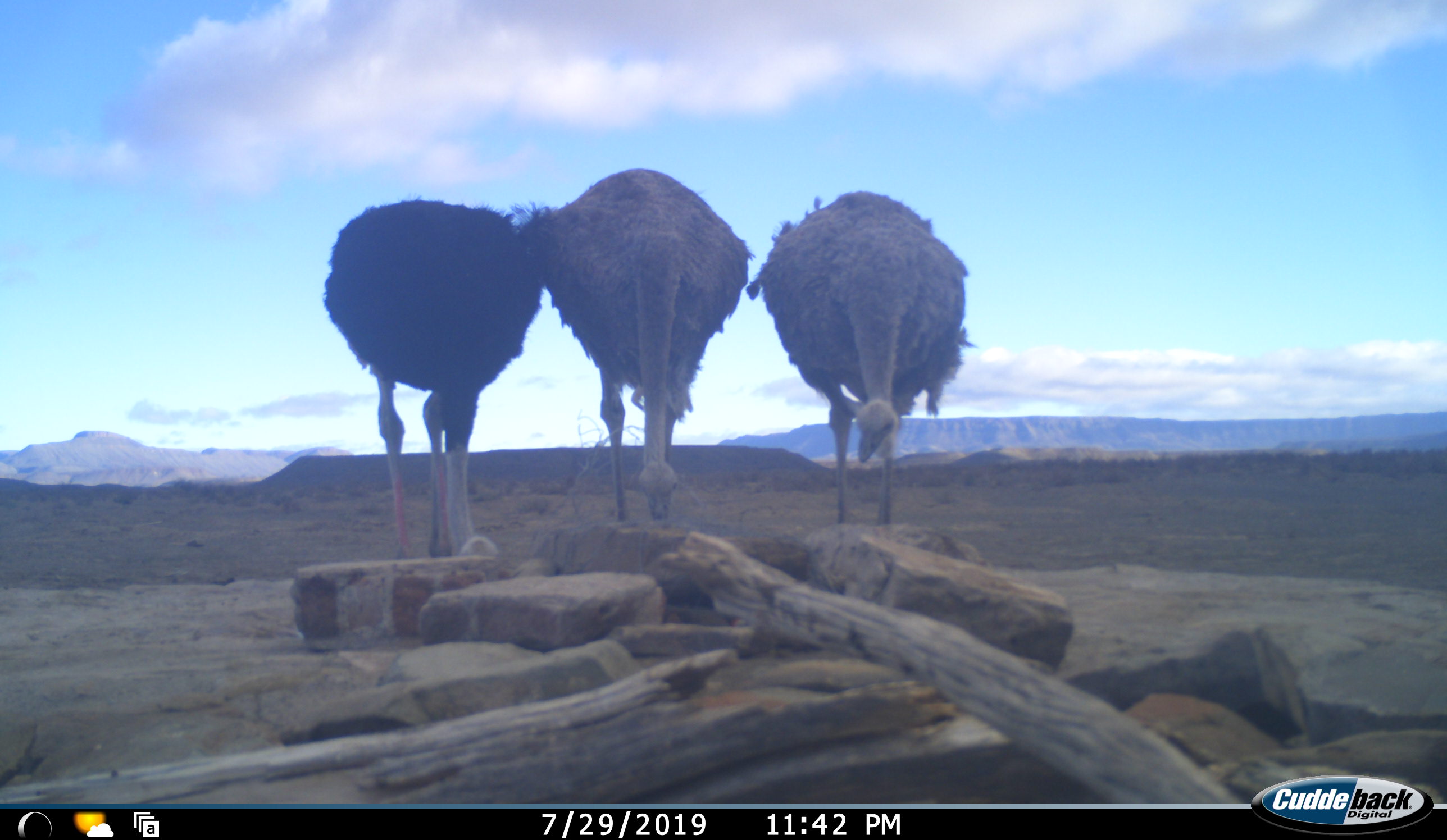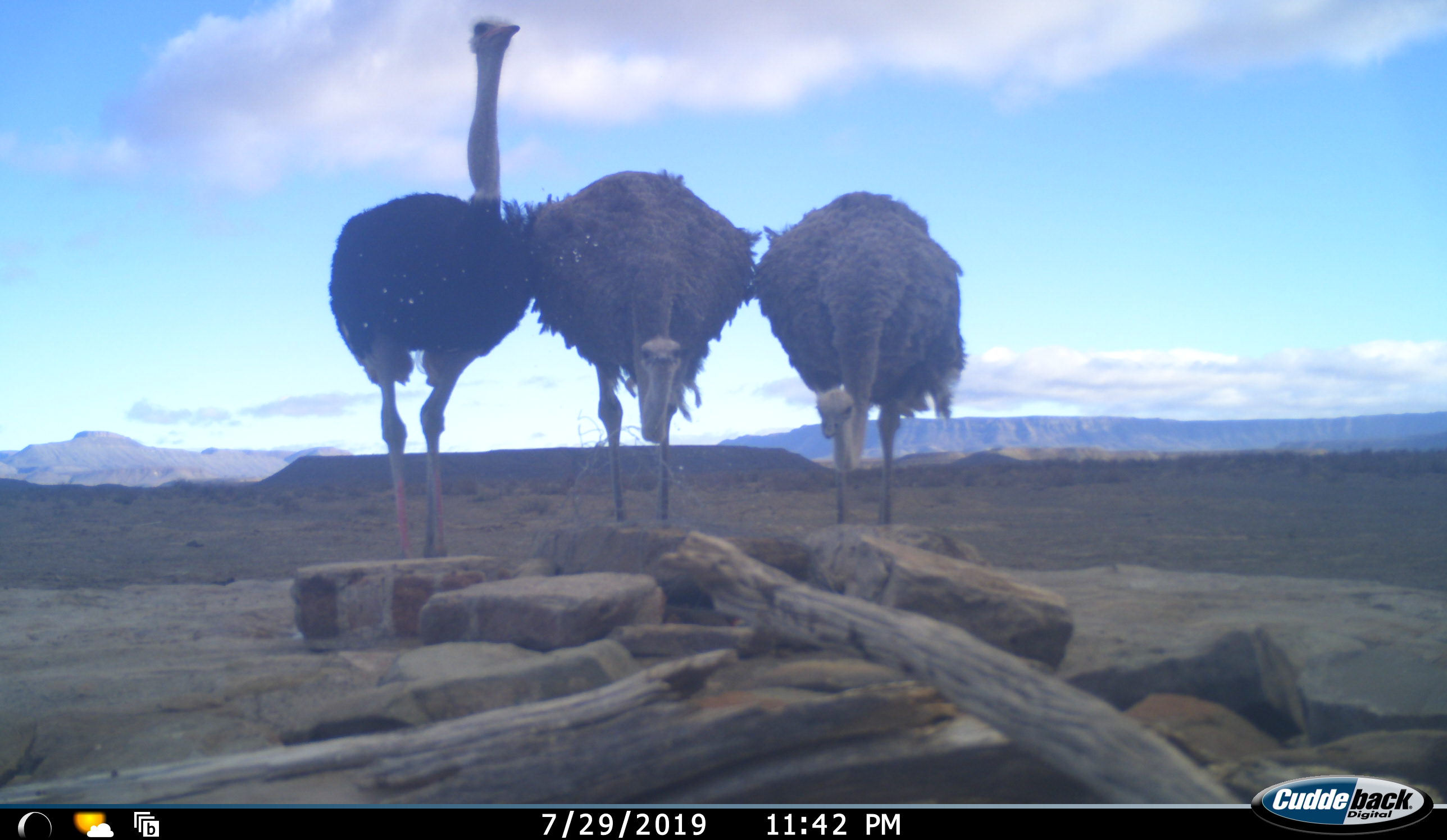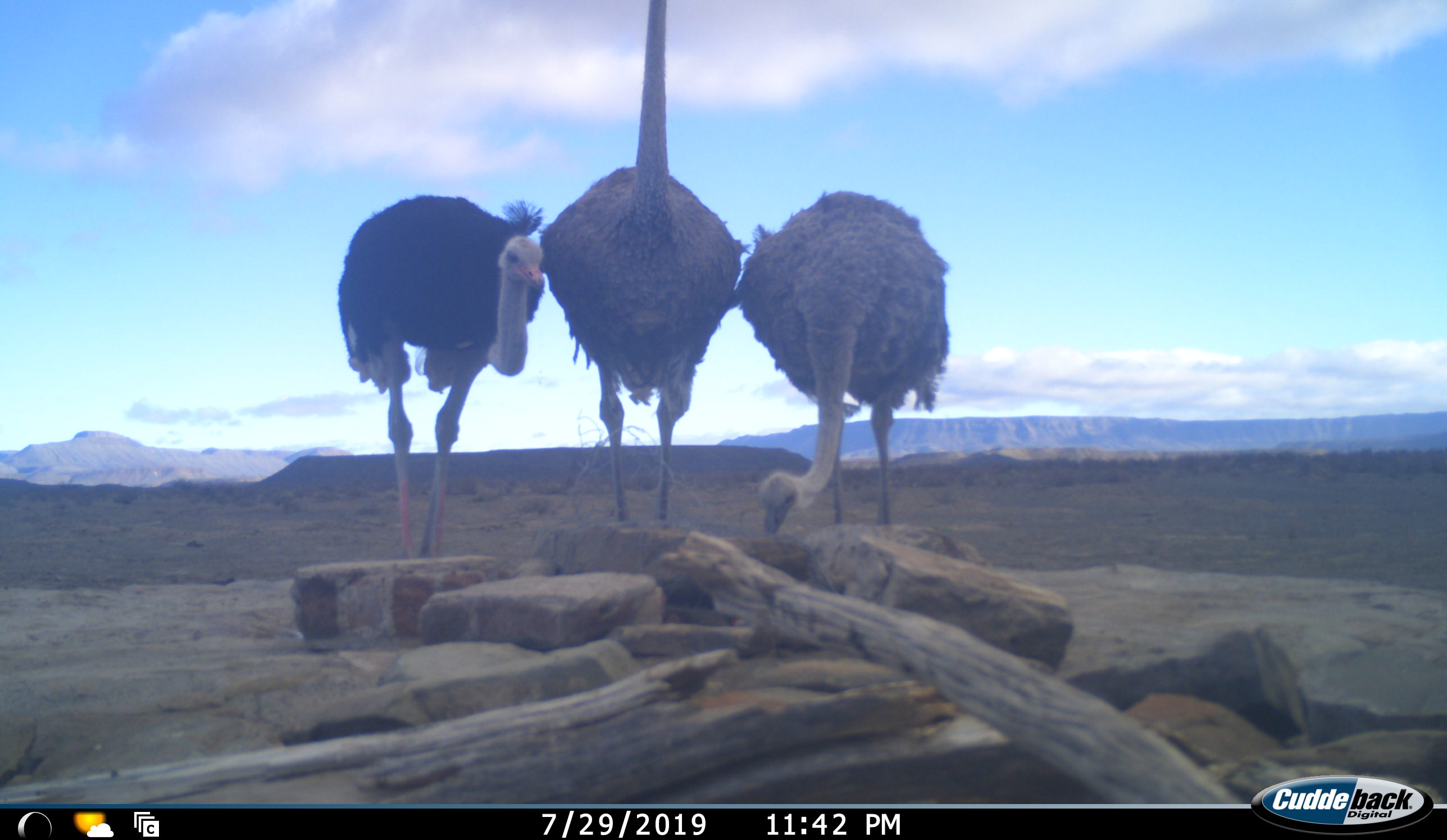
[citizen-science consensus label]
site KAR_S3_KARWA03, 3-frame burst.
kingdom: Animalia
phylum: Chordata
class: Aves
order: Struthioniformes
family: Struthionidae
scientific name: Struthionidae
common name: ostrich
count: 3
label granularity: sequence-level